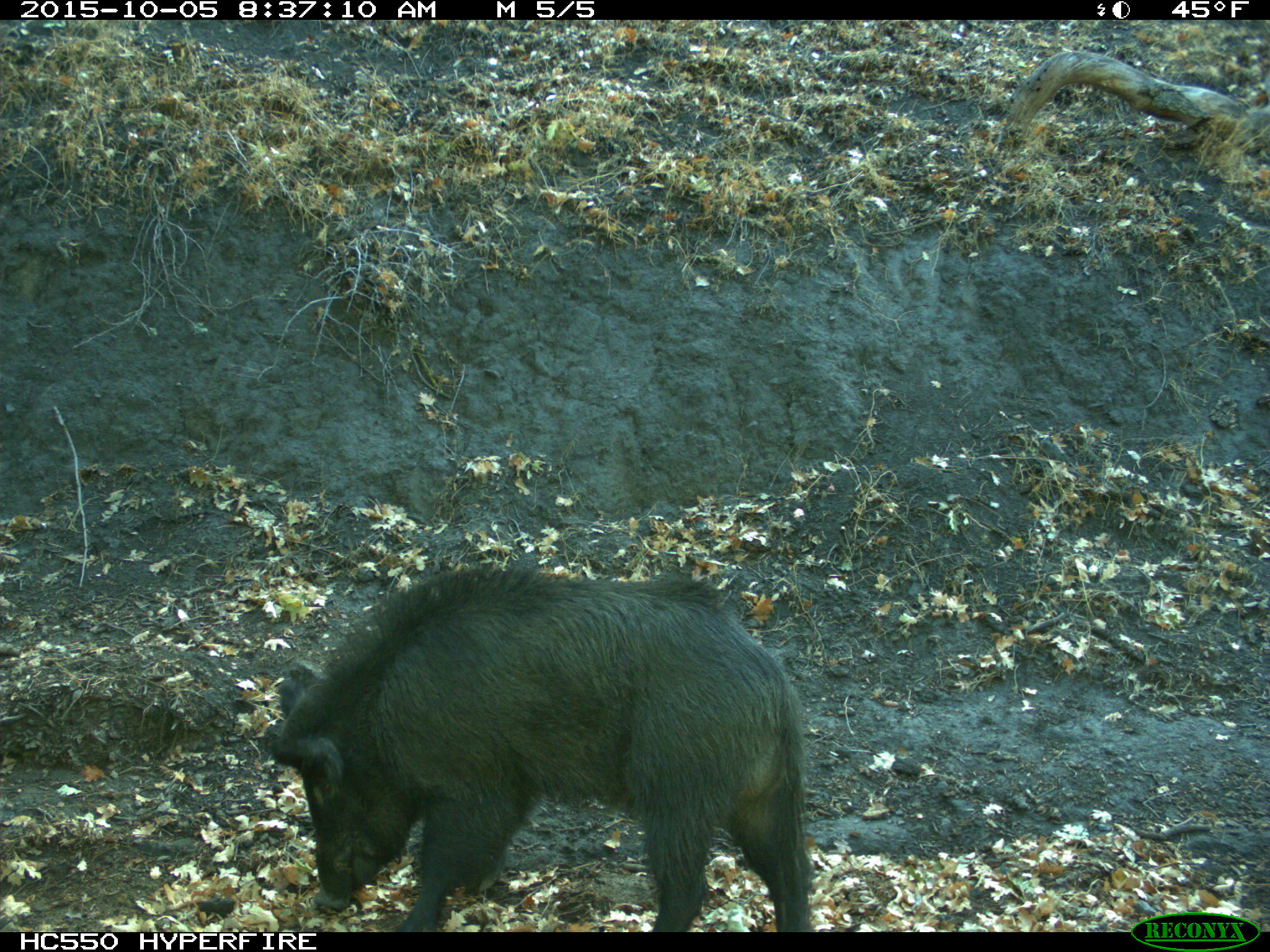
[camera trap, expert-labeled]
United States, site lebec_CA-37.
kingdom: Animalia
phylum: Chordata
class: Mammalia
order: Artiodactyla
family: Suidae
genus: Sus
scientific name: Sus scrofa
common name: wild boar